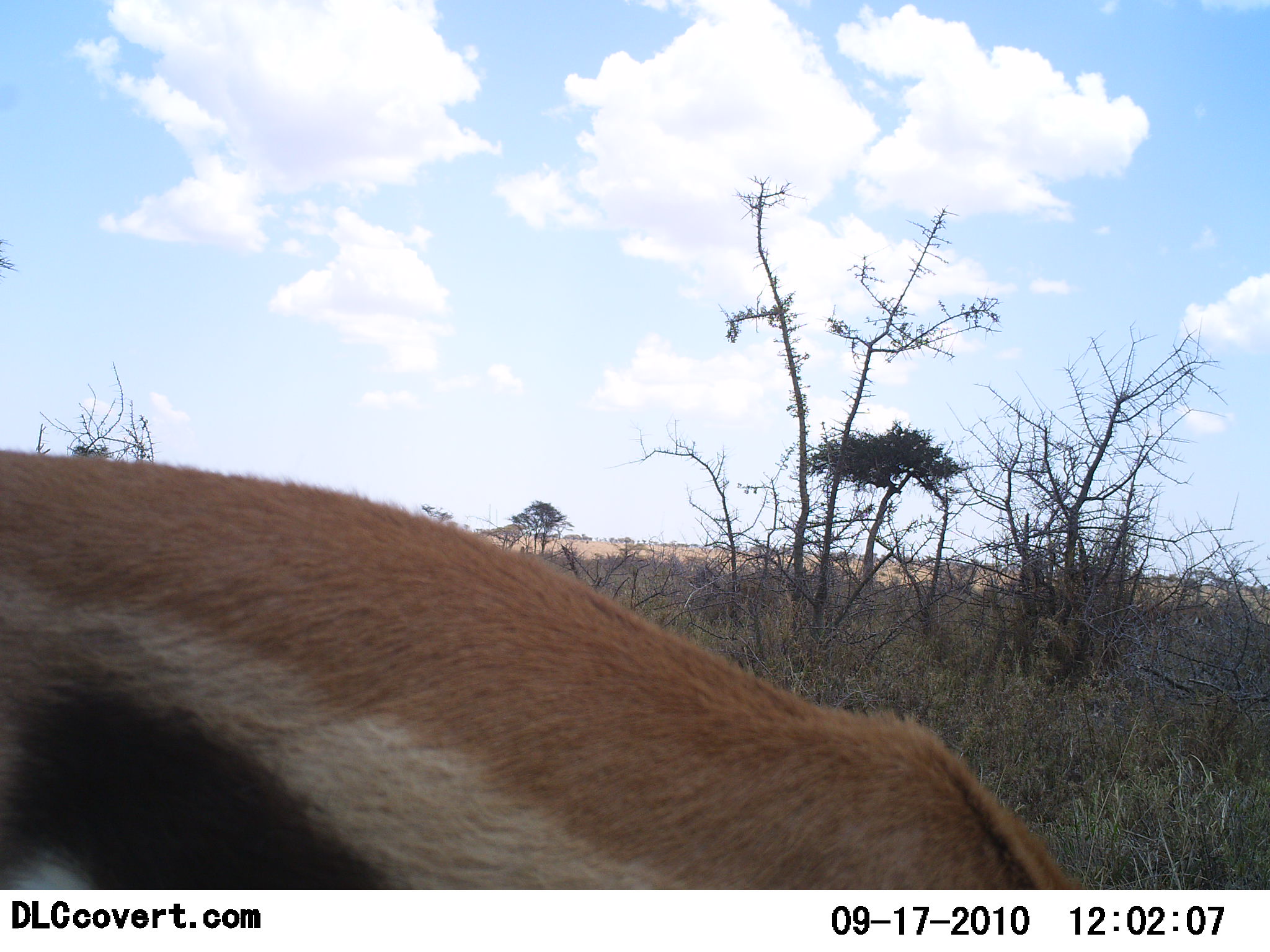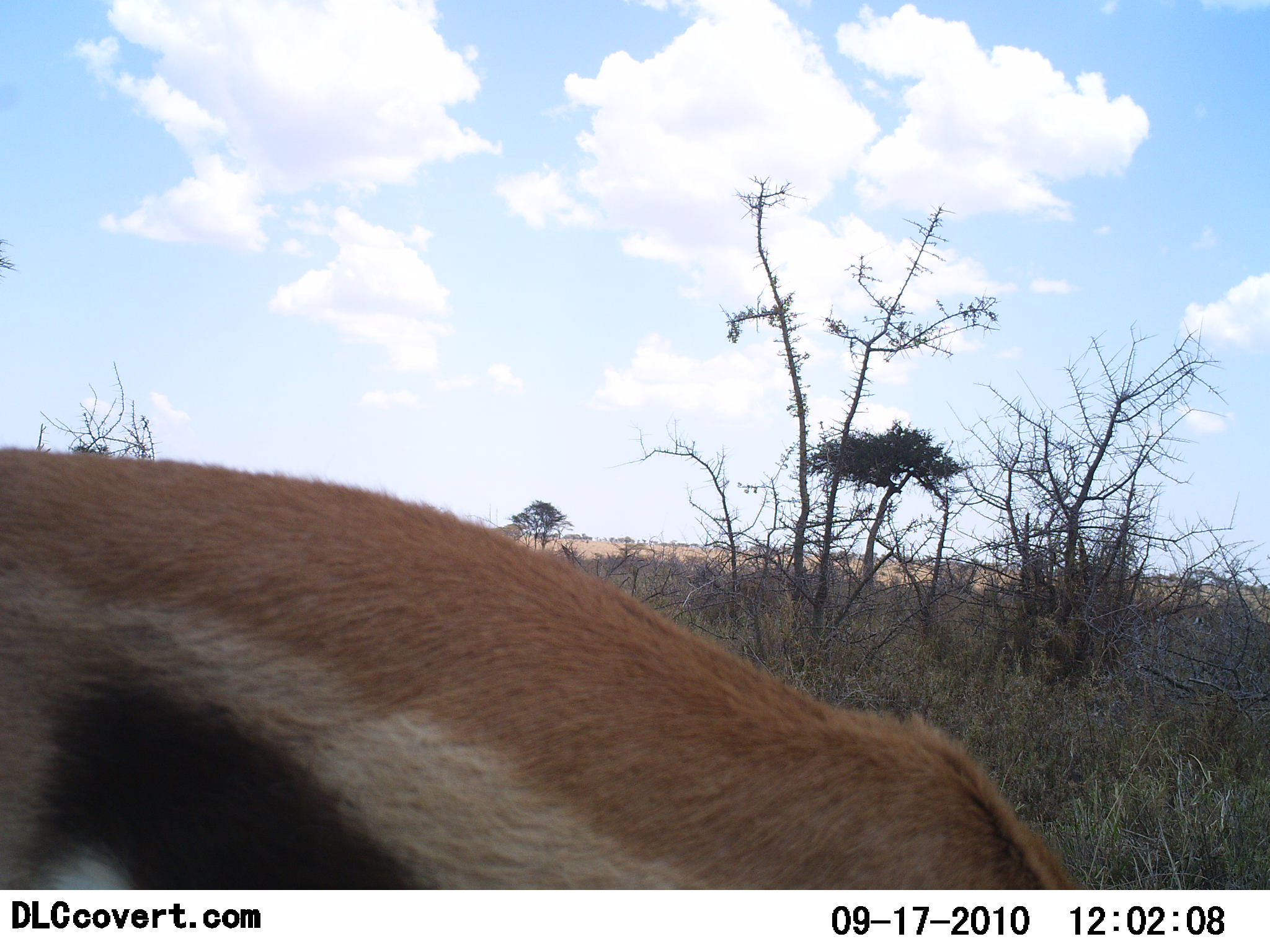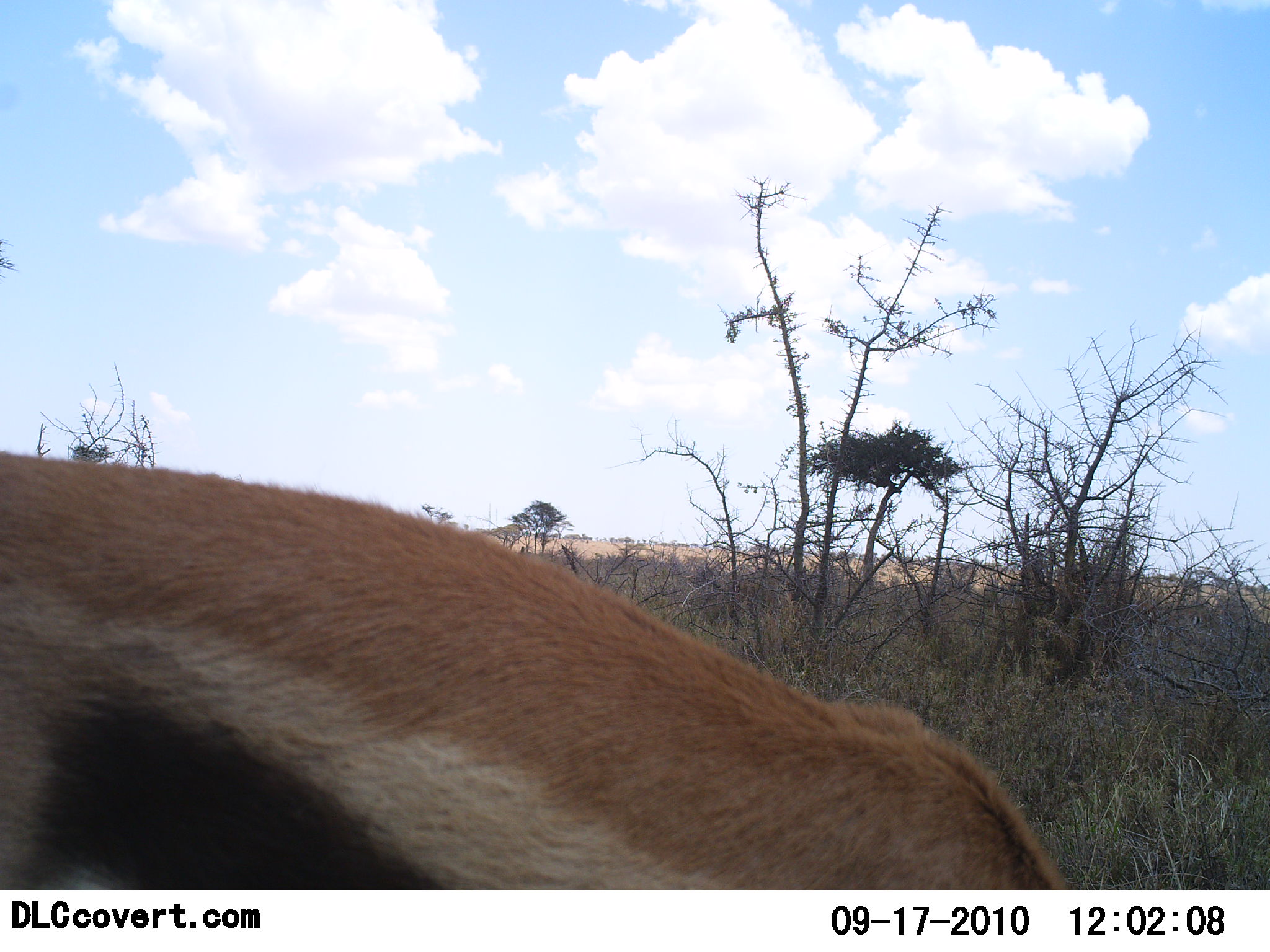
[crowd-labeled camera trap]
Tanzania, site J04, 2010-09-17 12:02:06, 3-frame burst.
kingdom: Animalia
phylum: Chordata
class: Mammalia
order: Artiodactyla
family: Bovidae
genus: Eudorcas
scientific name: Eudorcas thomsonii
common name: thomson's gazelle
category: gazellethomsons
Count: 1.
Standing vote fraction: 32%.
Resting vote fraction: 5%.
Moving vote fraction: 0%.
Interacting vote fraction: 0%.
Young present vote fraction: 0%.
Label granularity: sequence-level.